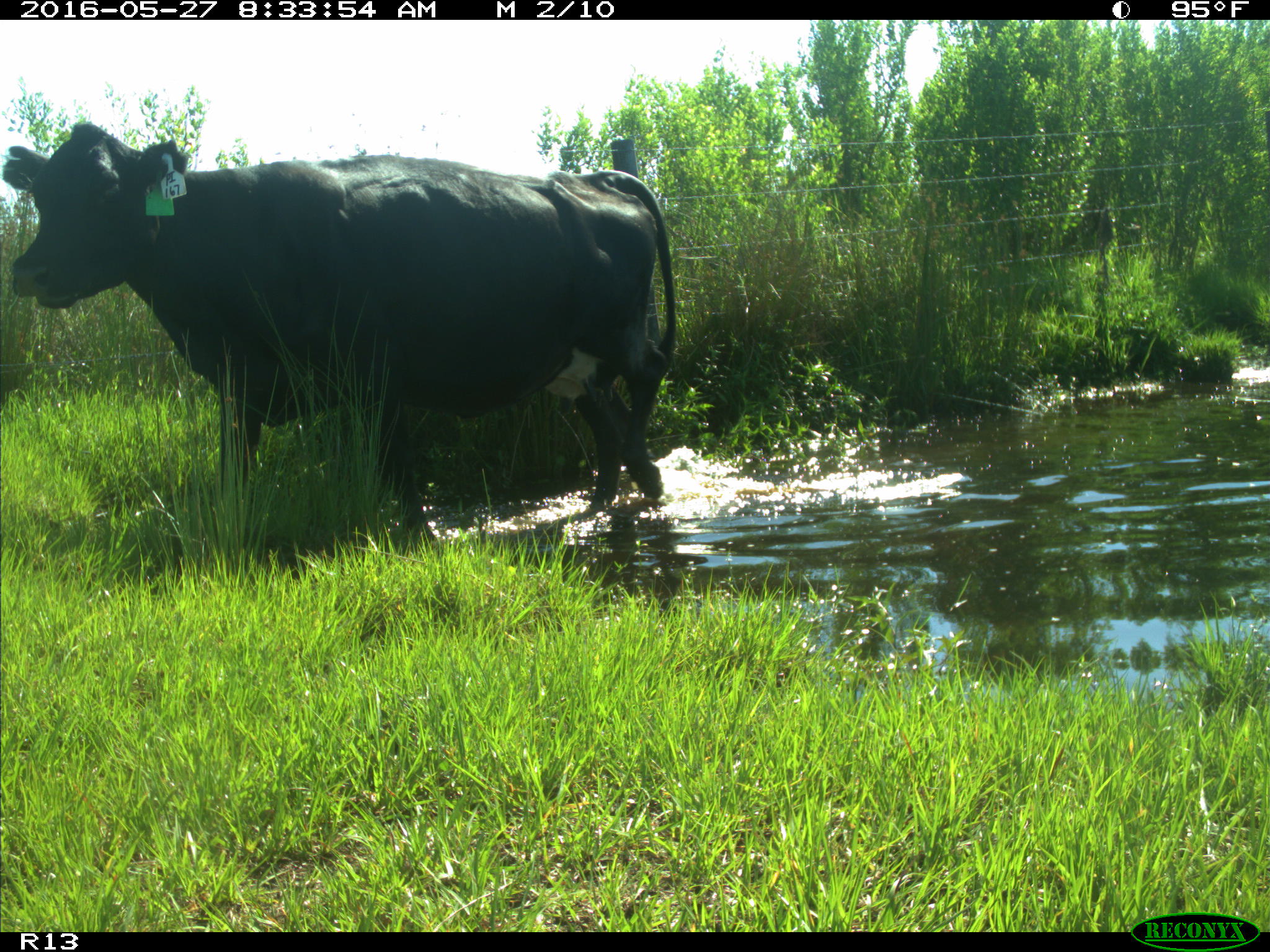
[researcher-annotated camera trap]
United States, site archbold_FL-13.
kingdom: Animalia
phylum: Chordata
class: Mammalia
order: Artiodactyla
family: Bovidae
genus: Bos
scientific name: Bos taurus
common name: domestic cow